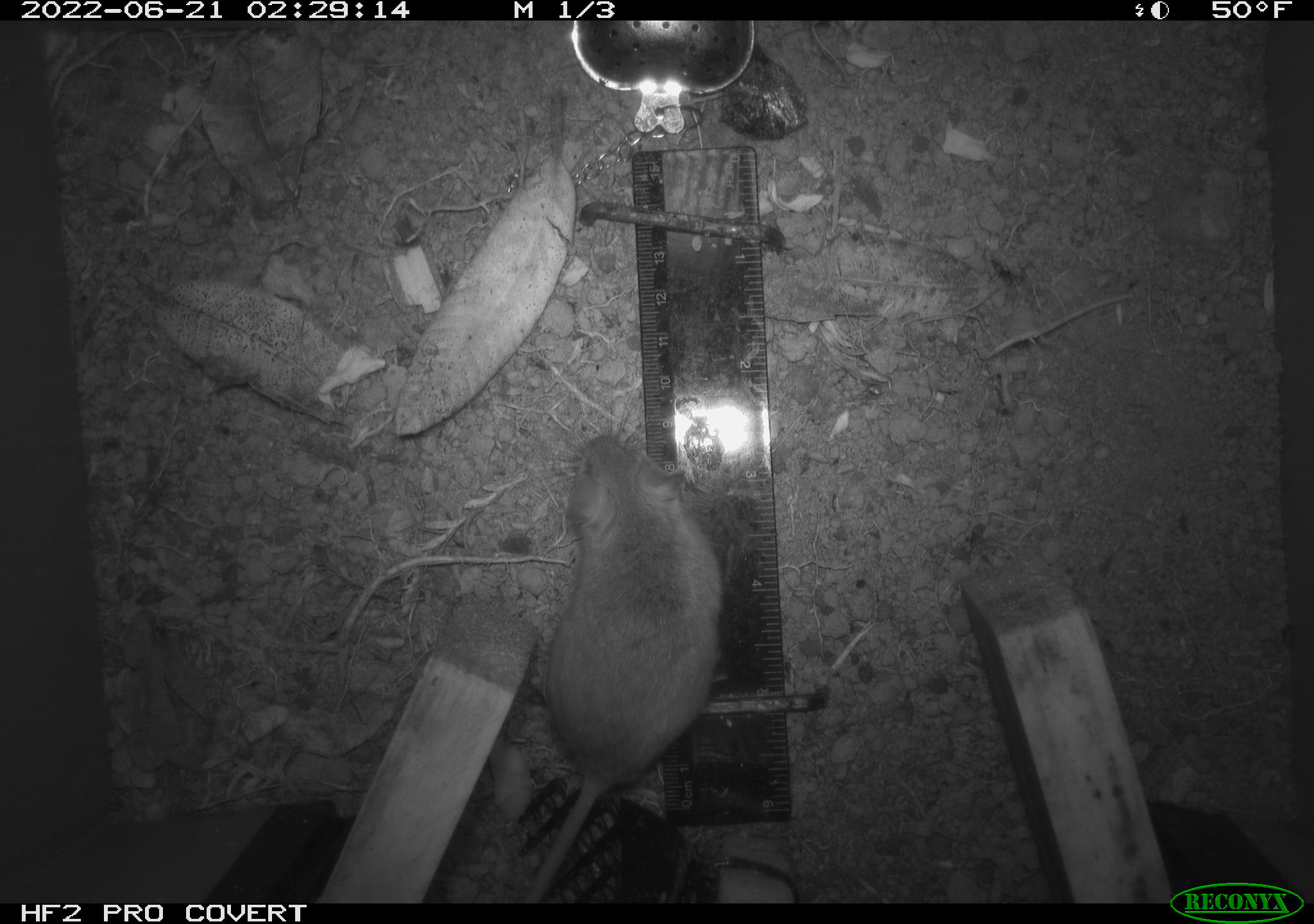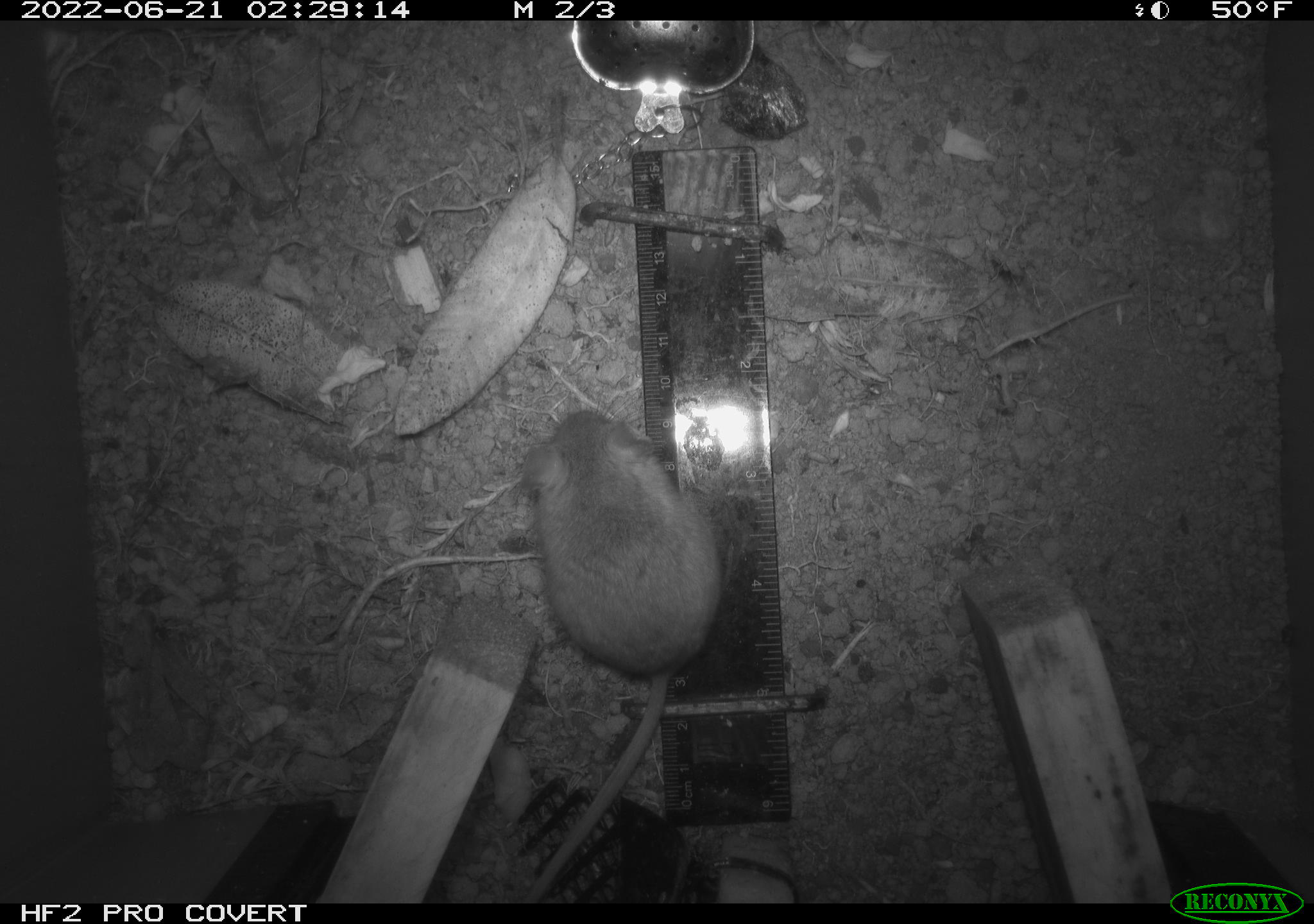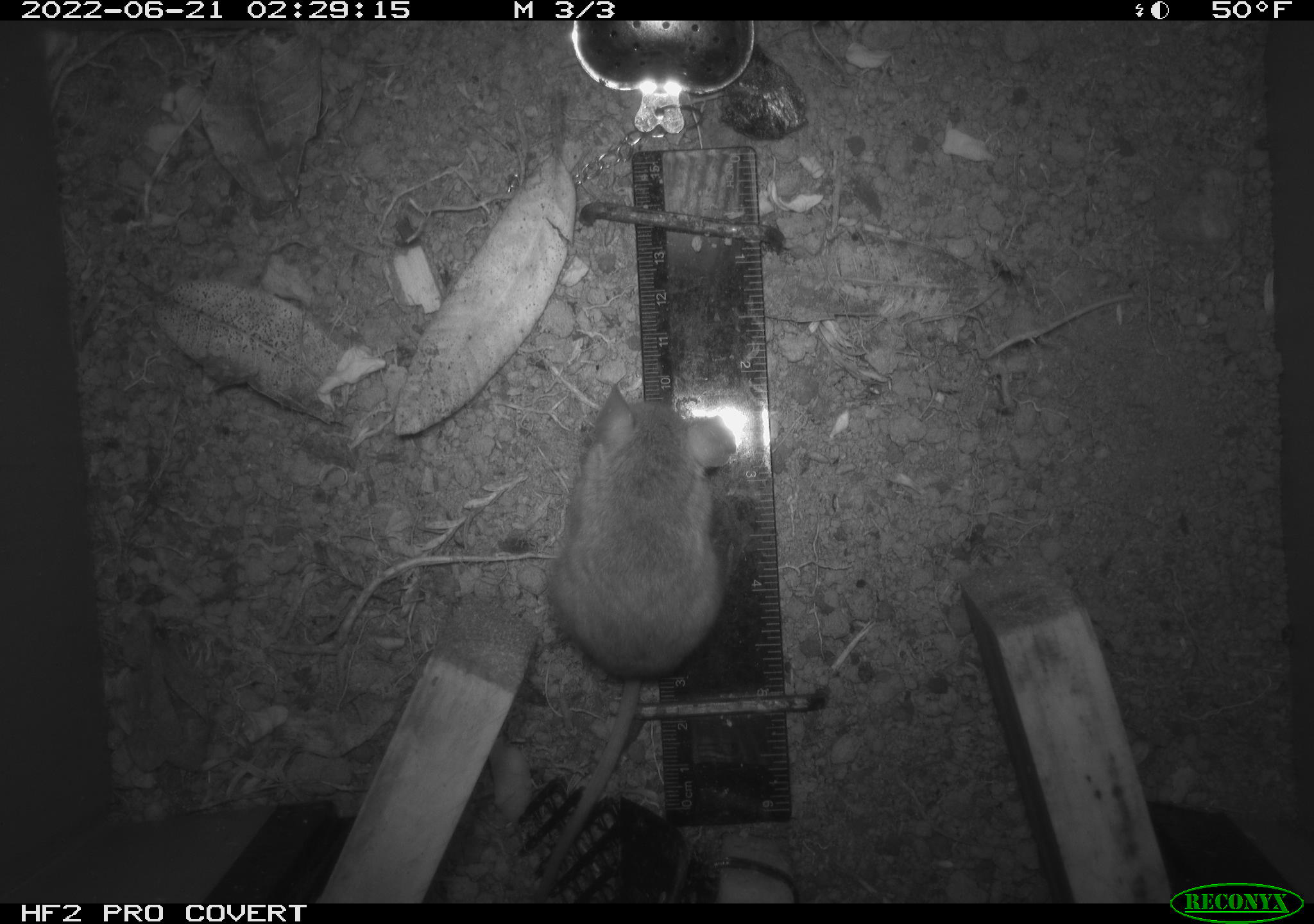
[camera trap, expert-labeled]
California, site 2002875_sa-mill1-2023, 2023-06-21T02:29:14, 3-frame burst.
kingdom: Animalia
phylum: Chordata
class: Mammalia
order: Rodentia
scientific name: Rodentia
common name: mouse species